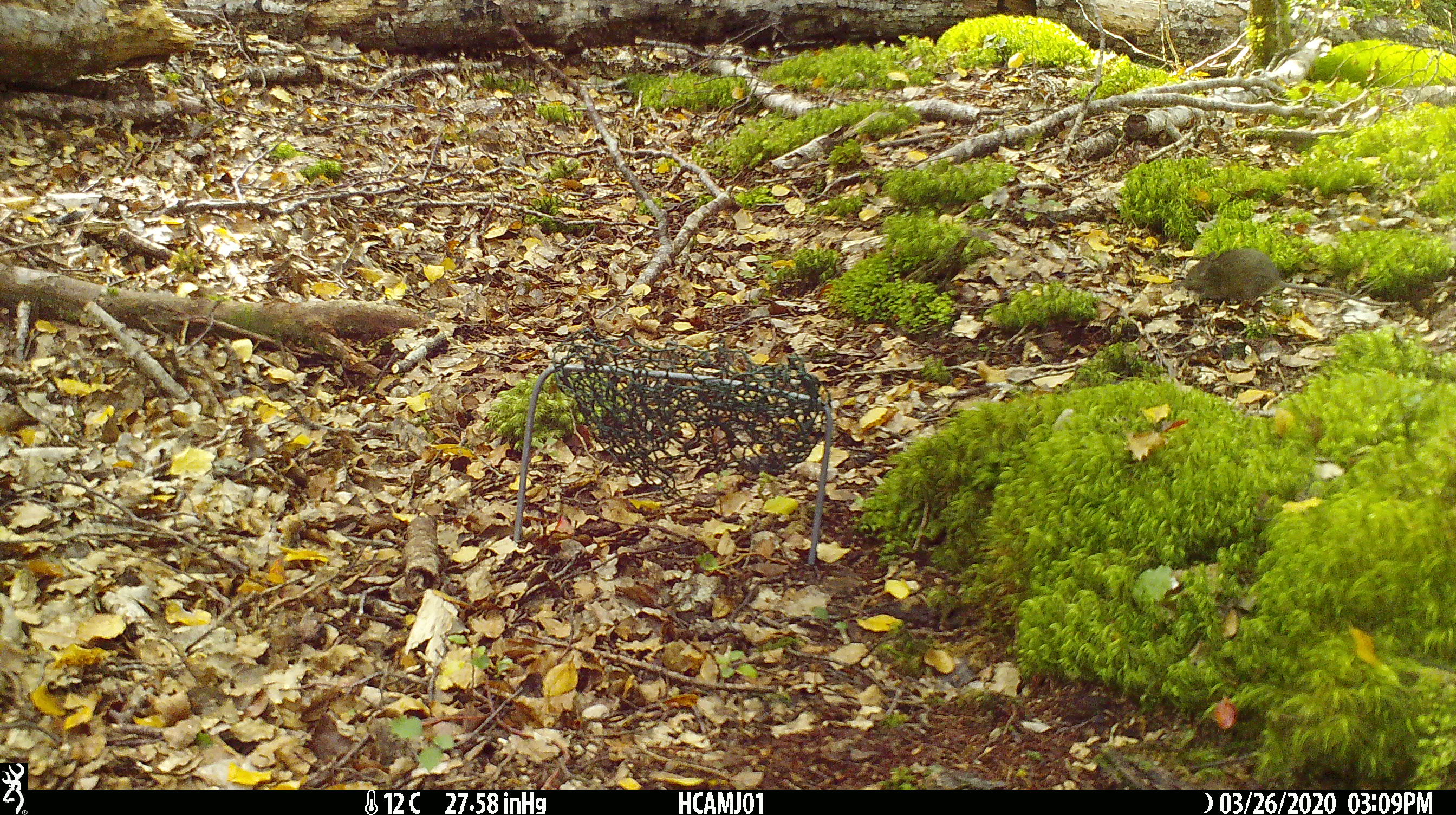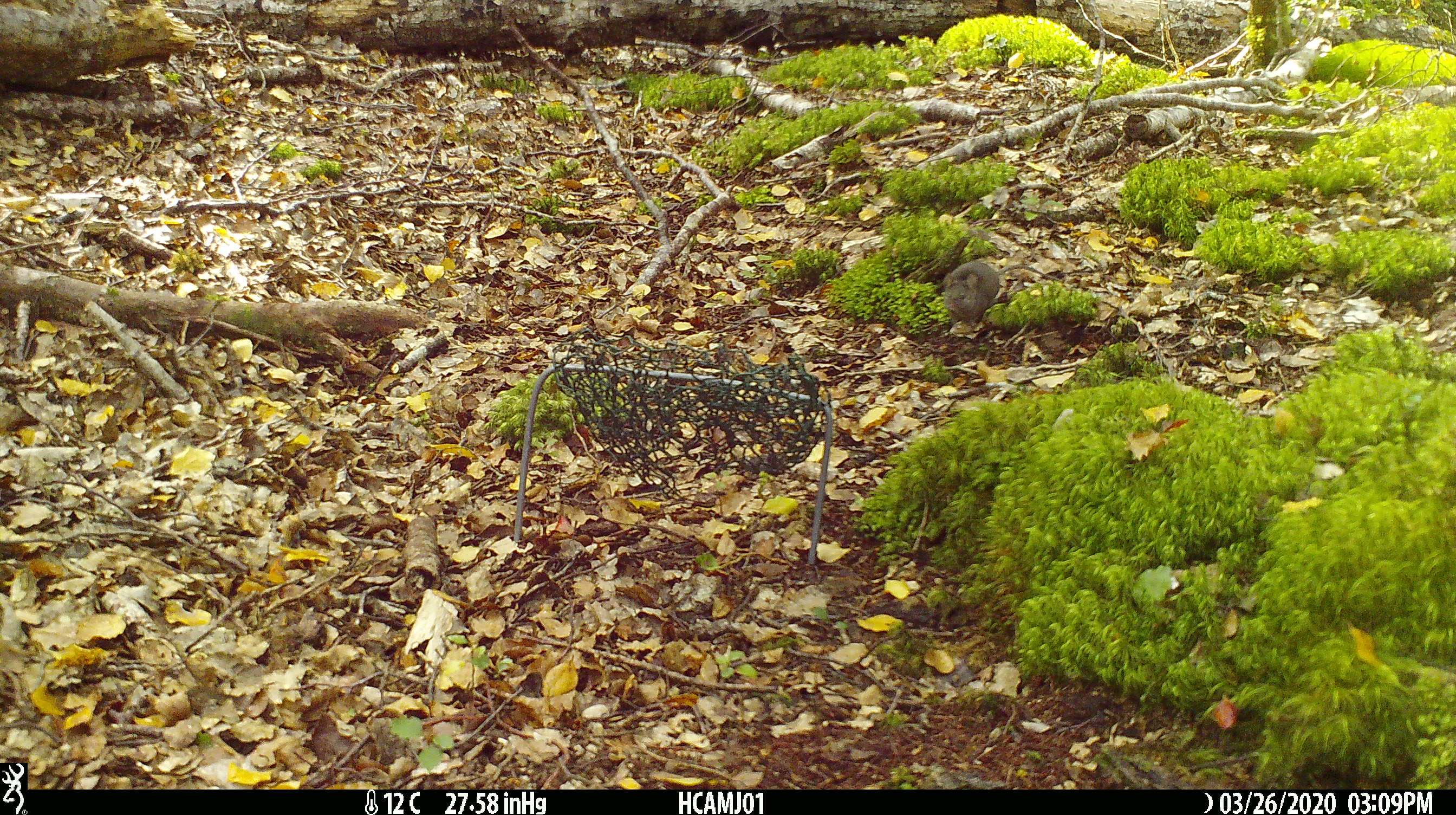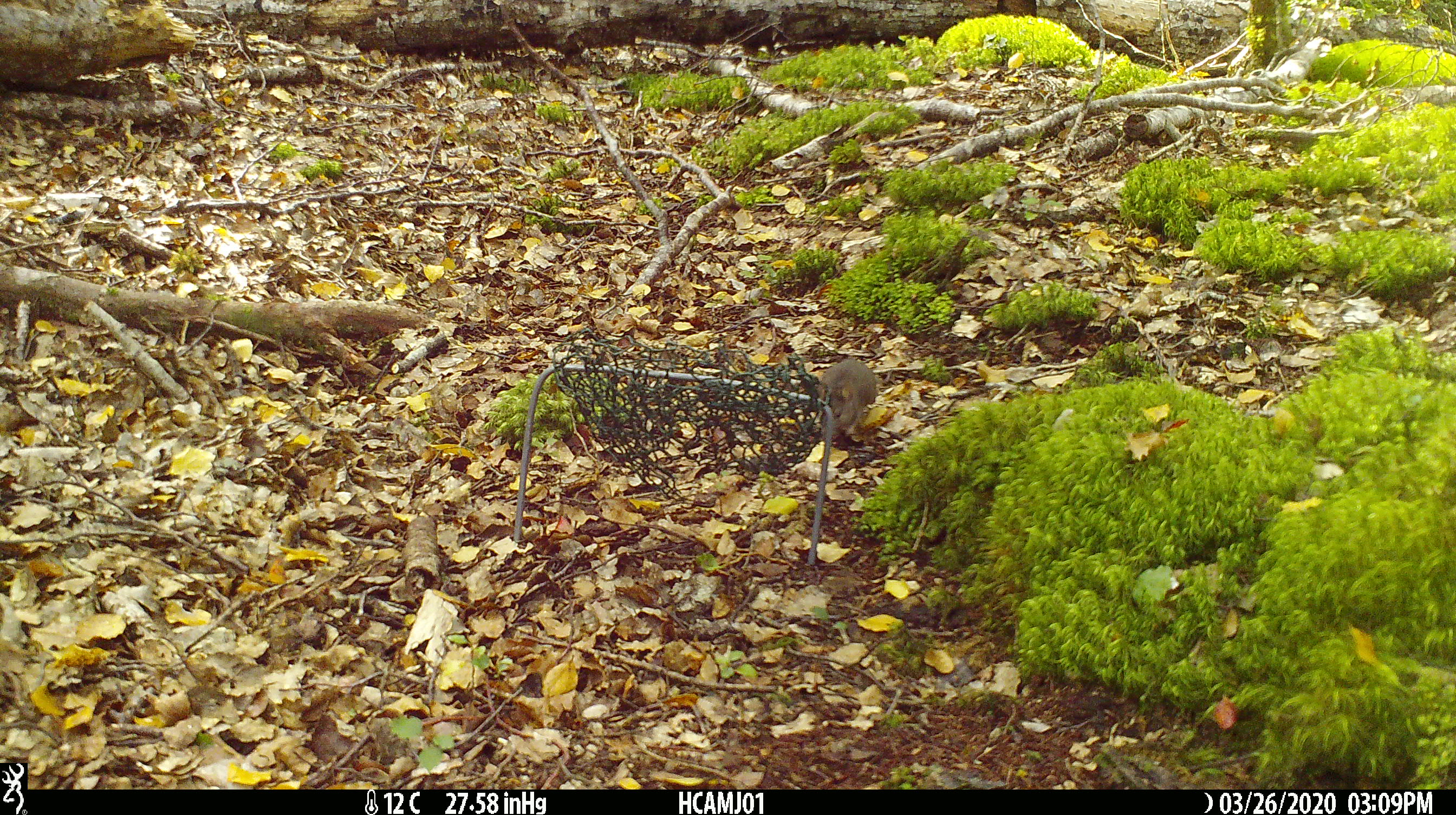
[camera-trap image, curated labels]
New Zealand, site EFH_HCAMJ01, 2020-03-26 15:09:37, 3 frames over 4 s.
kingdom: Animalia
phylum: Chordata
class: Mammalia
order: Rodentia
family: Muridae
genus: Mus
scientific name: Mus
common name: mouse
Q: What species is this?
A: Mouse (Mus).